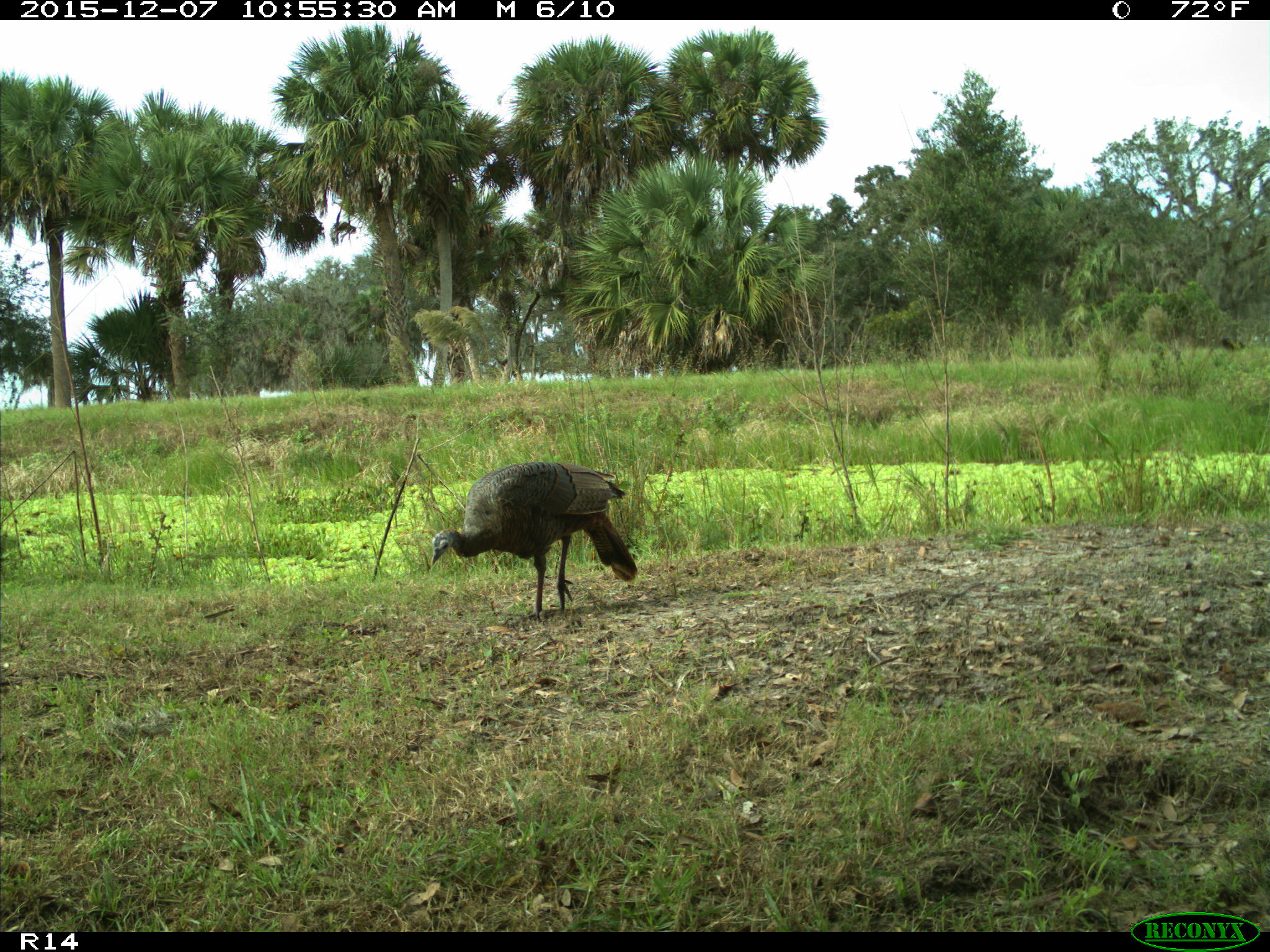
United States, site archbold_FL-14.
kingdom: Animalia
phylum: Chordata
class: Aves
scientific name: Aves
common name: birds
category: unidentified bird